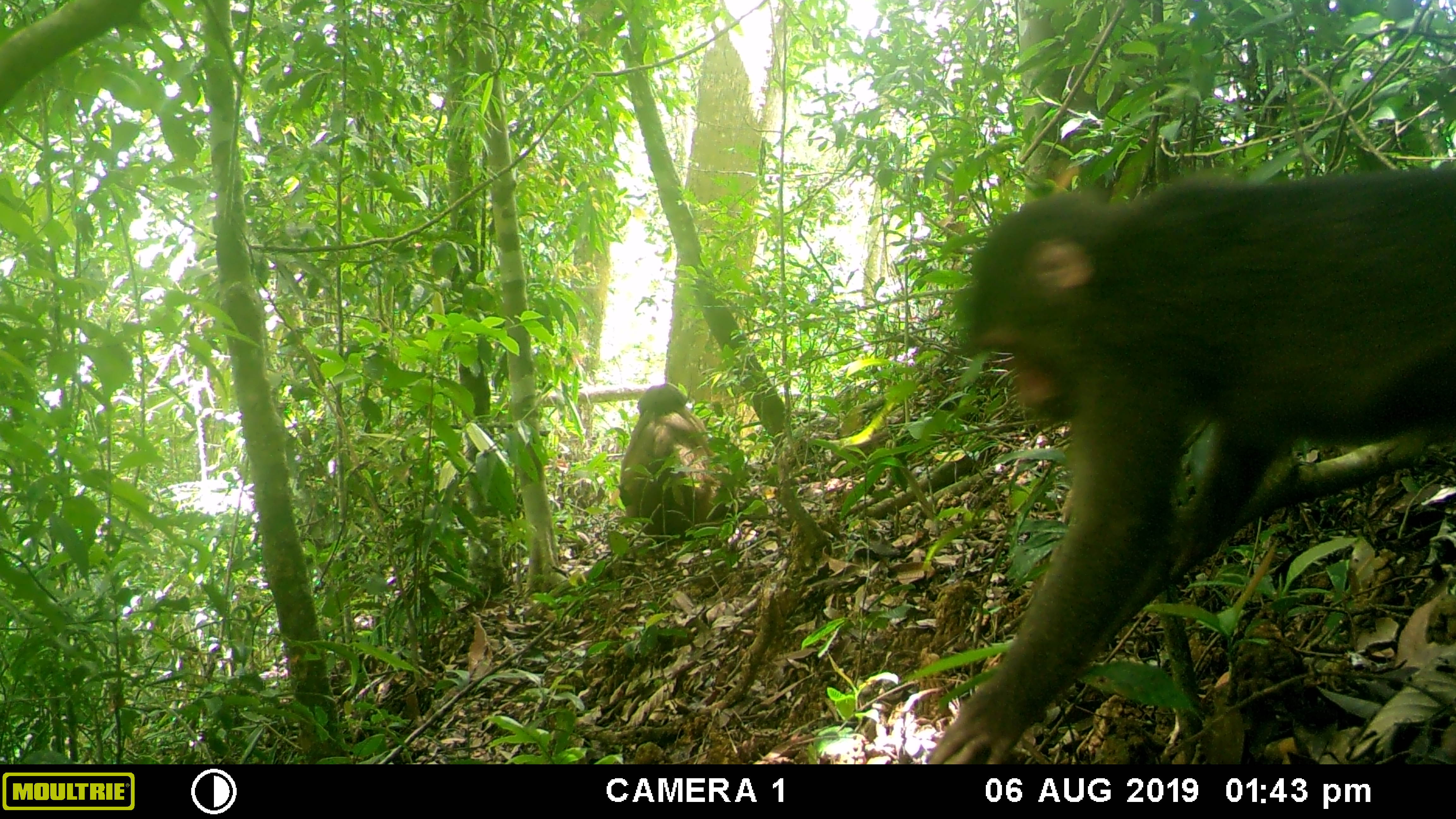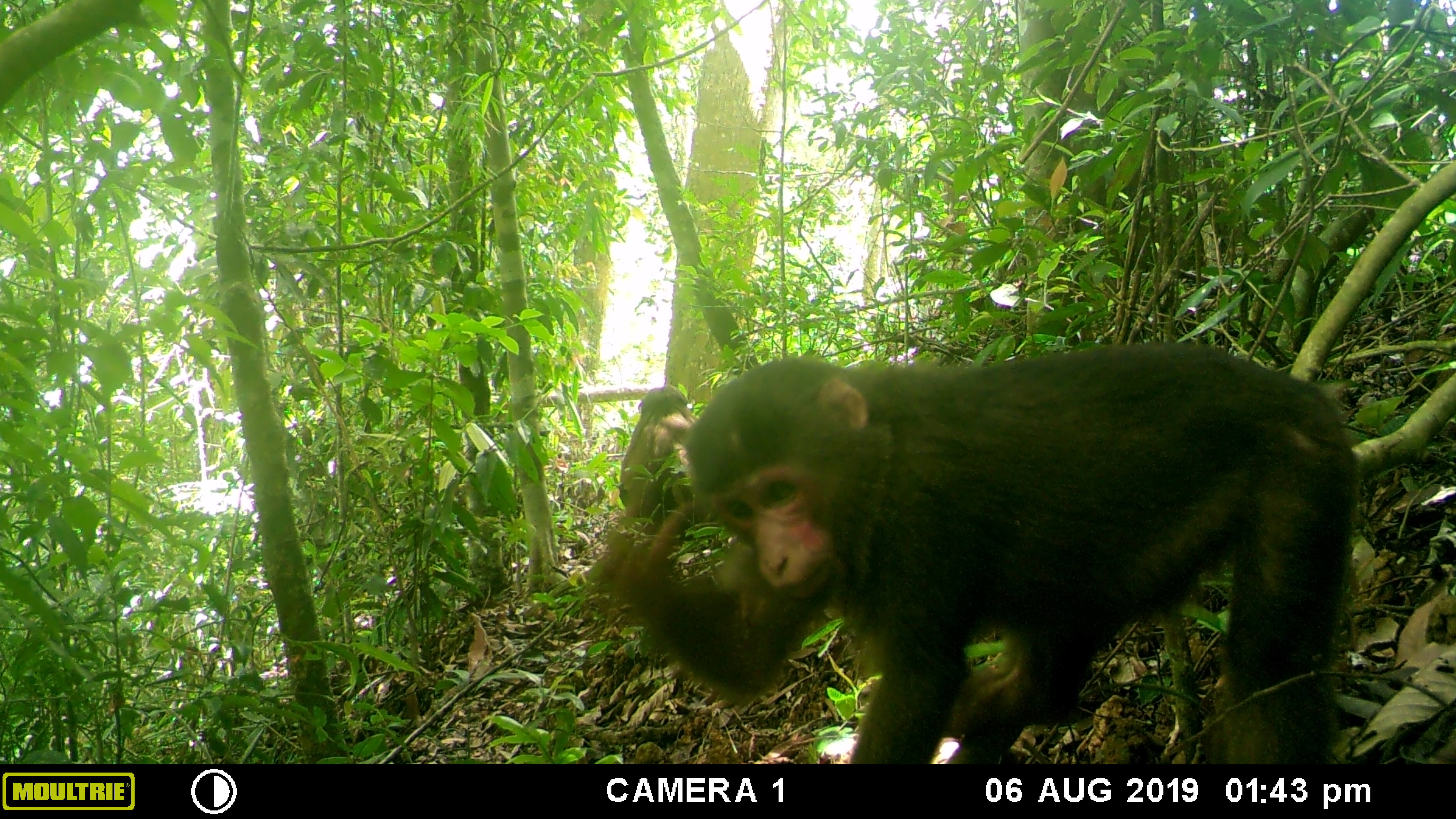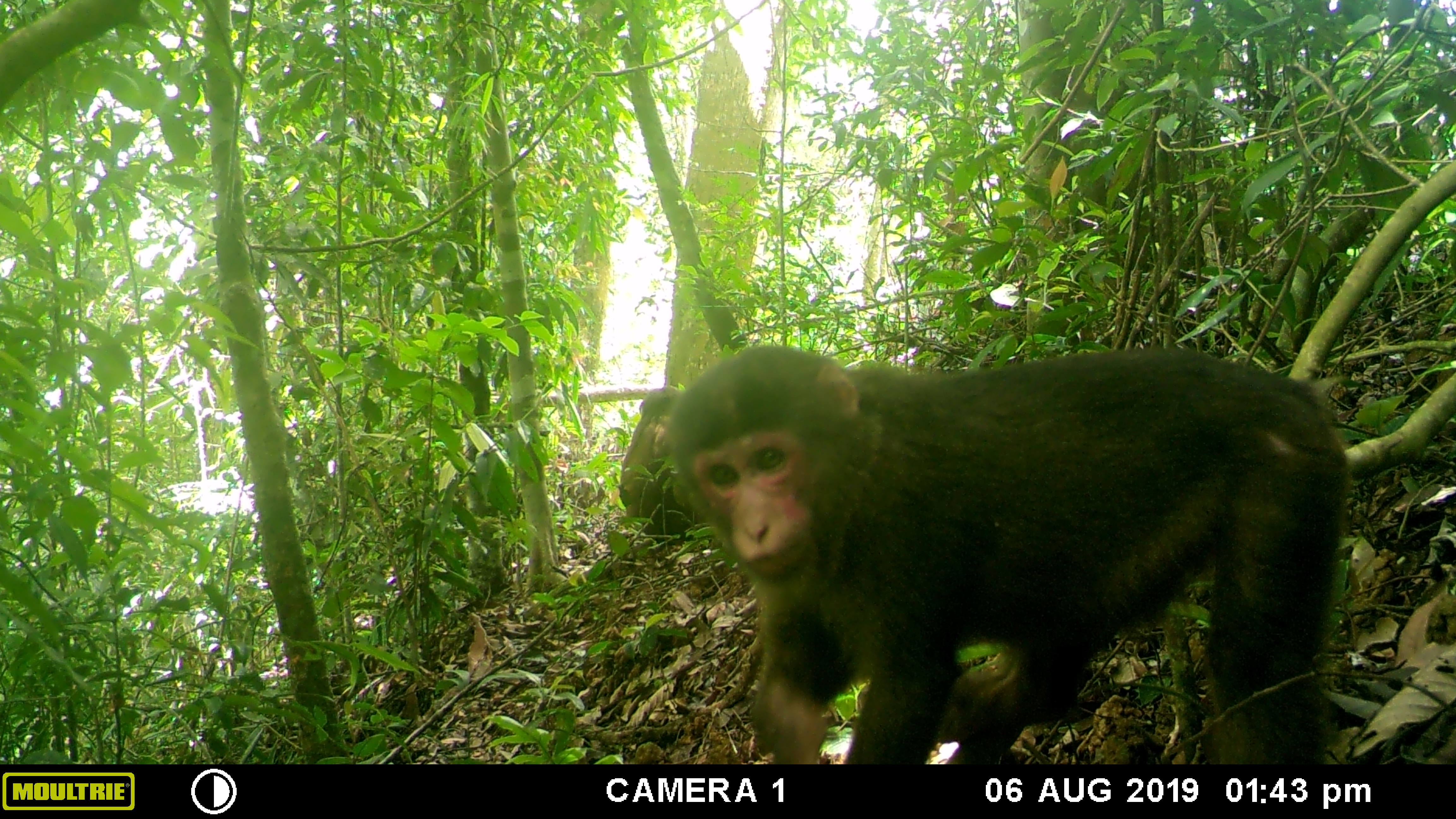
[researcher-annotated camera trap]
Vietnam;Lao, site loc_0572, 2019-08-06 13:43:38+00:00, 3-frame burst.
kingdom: Animalia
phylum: Chordata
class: Mammalia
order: Primates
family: Cercopithecidae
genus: Macaca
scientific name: Macaca arctoides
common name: stump-tailed macaque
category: stump tailed macaque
Stump tailed macaque (stump-tailed macaque) (Macaca arctoides). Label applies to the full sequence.